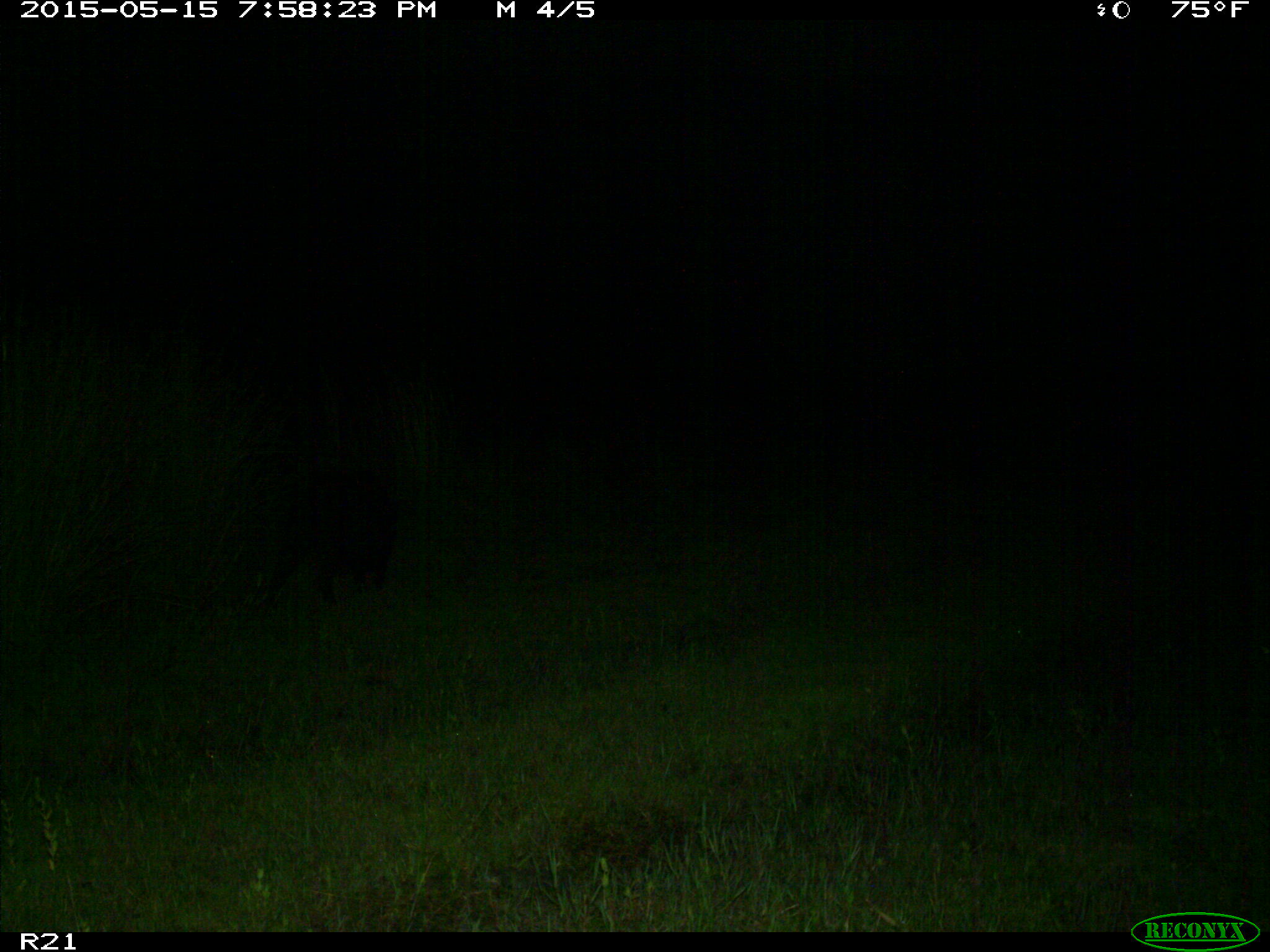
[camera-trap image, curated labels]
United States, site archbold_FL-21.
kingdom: Animalia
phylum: Chordata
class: Mammalia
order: Artiodactyla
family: Suidae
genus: Sus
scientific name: Sus scrofa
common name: wild boar